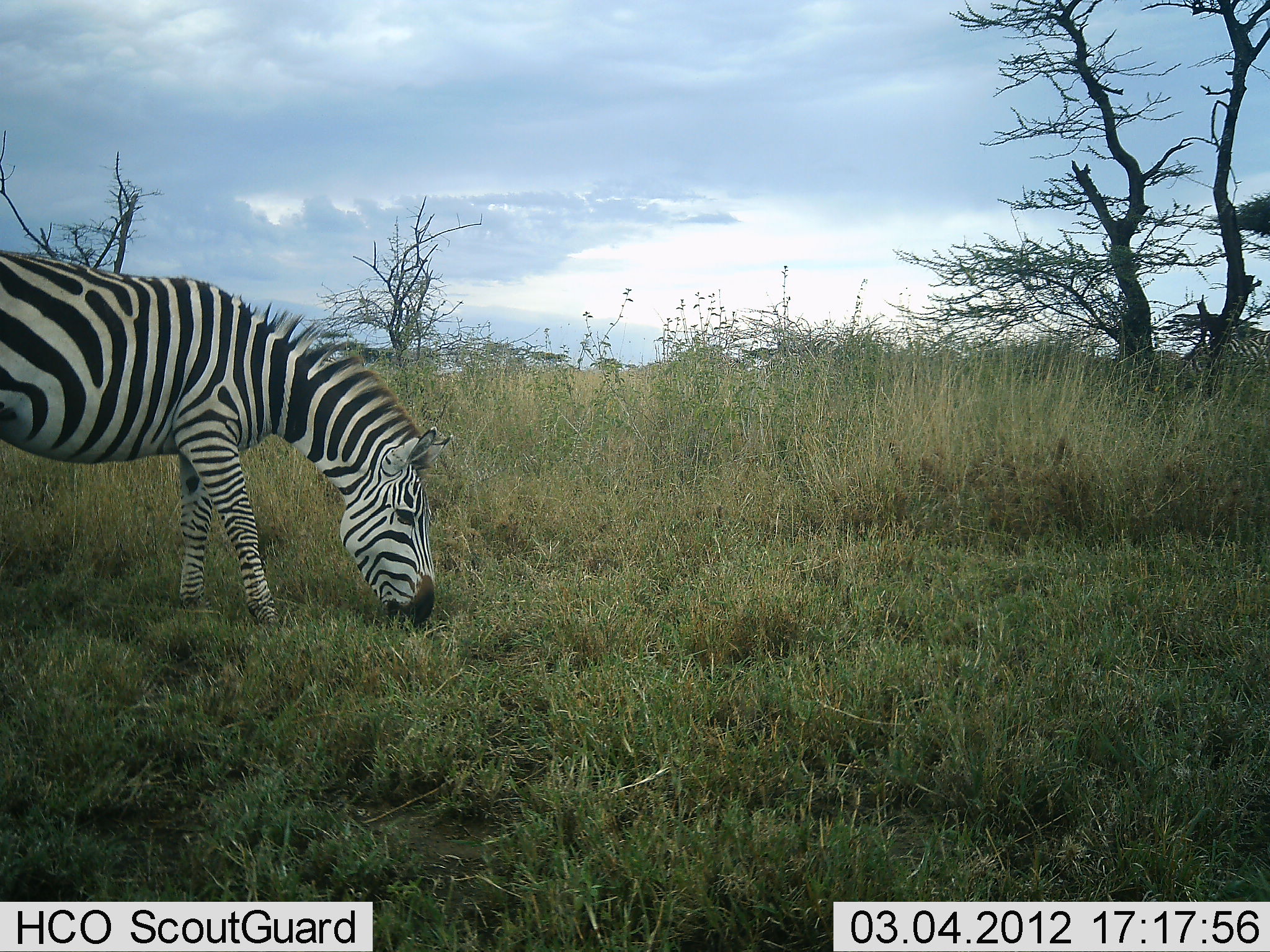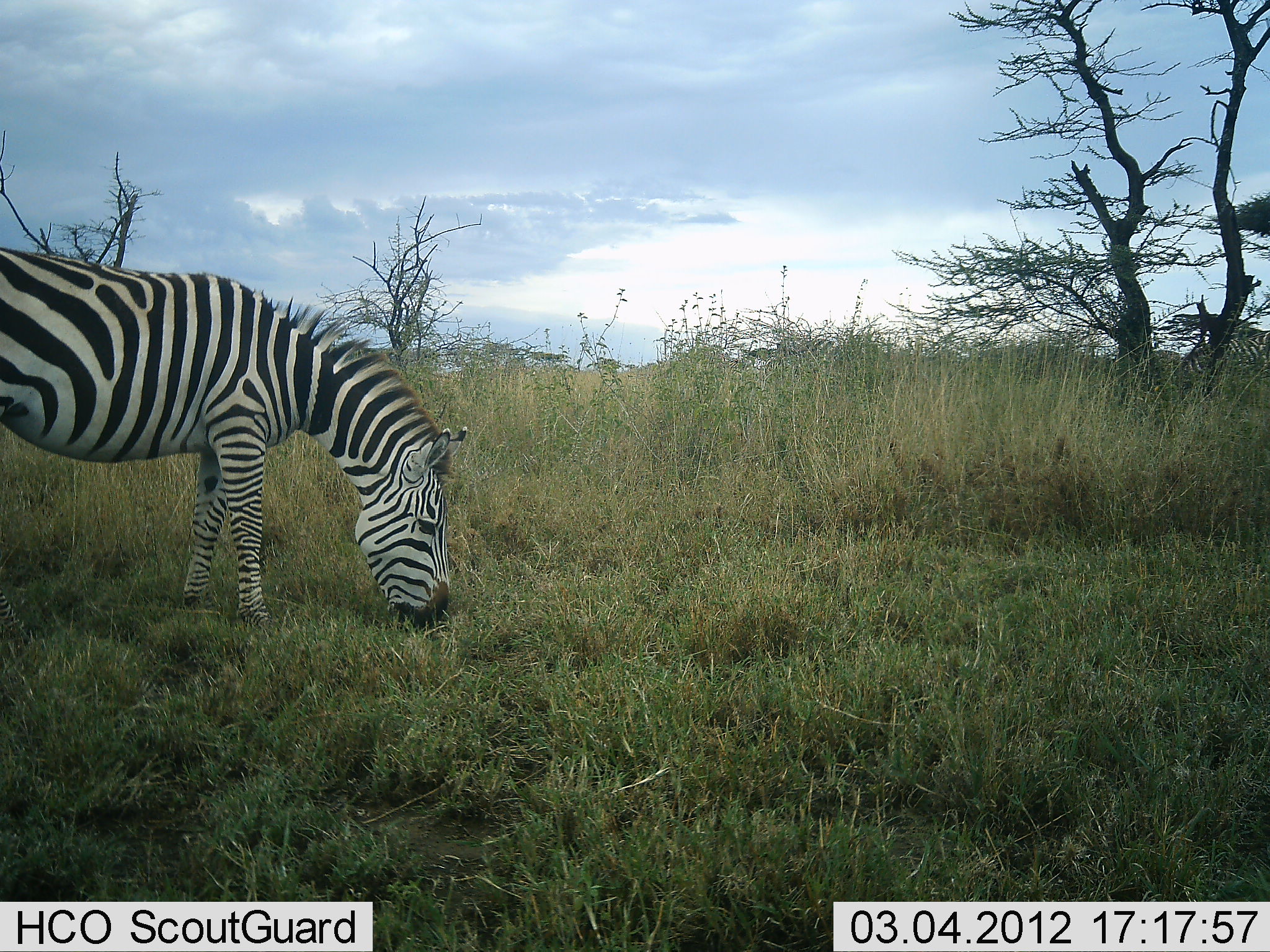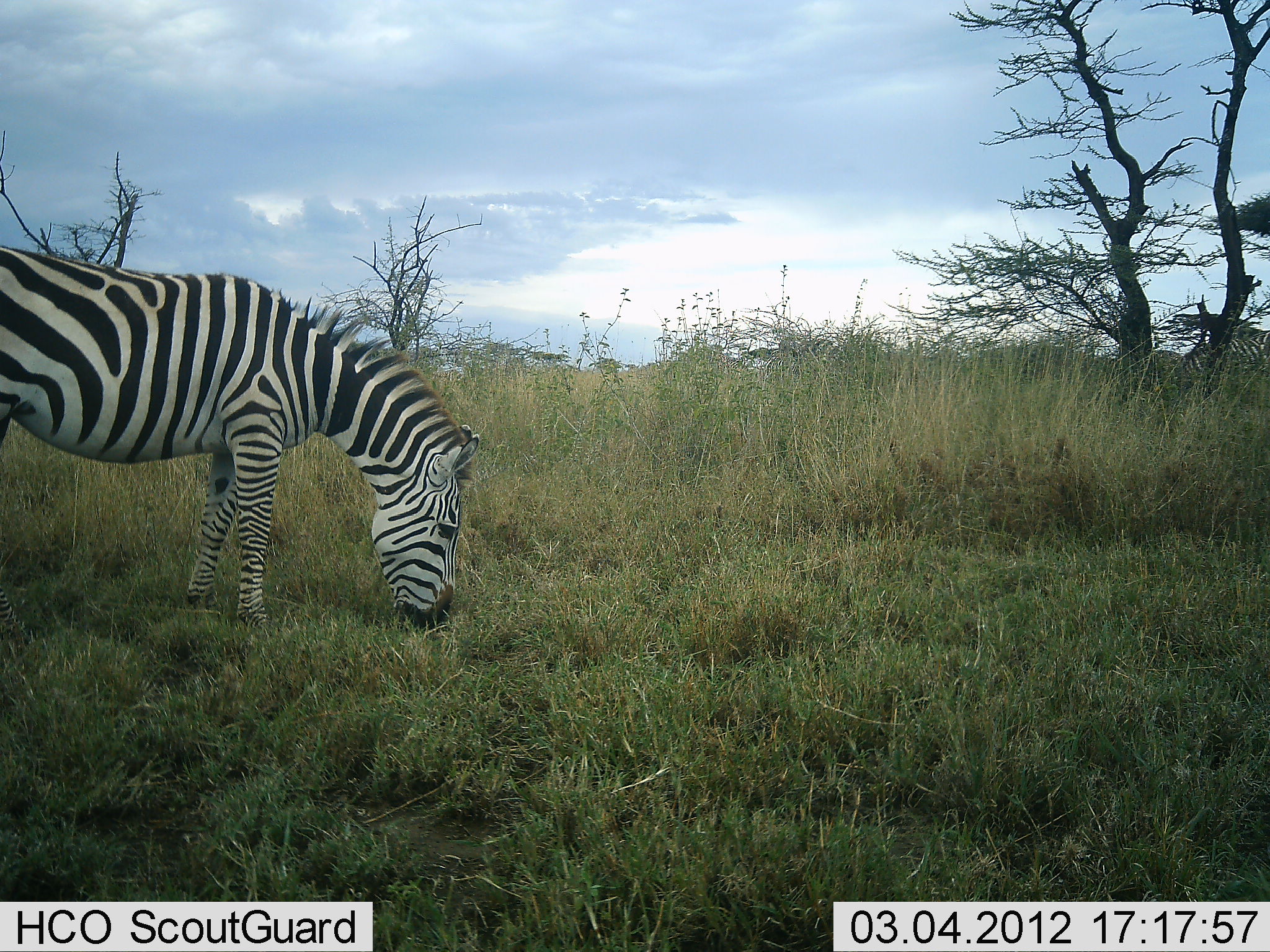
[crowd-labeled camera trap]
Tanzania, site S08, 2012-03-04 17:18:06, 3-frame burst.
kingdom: Animalia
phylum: Chordata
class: Mammalia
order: Perissodactyla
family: Equidae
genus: Equus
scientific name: Equus quagga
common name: plains zebra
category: zebra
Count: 1.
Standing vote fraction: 16%.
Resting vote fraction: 0%.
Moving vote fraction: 5%.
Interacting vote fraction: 0%.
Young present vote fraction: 0%.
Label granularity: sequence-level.